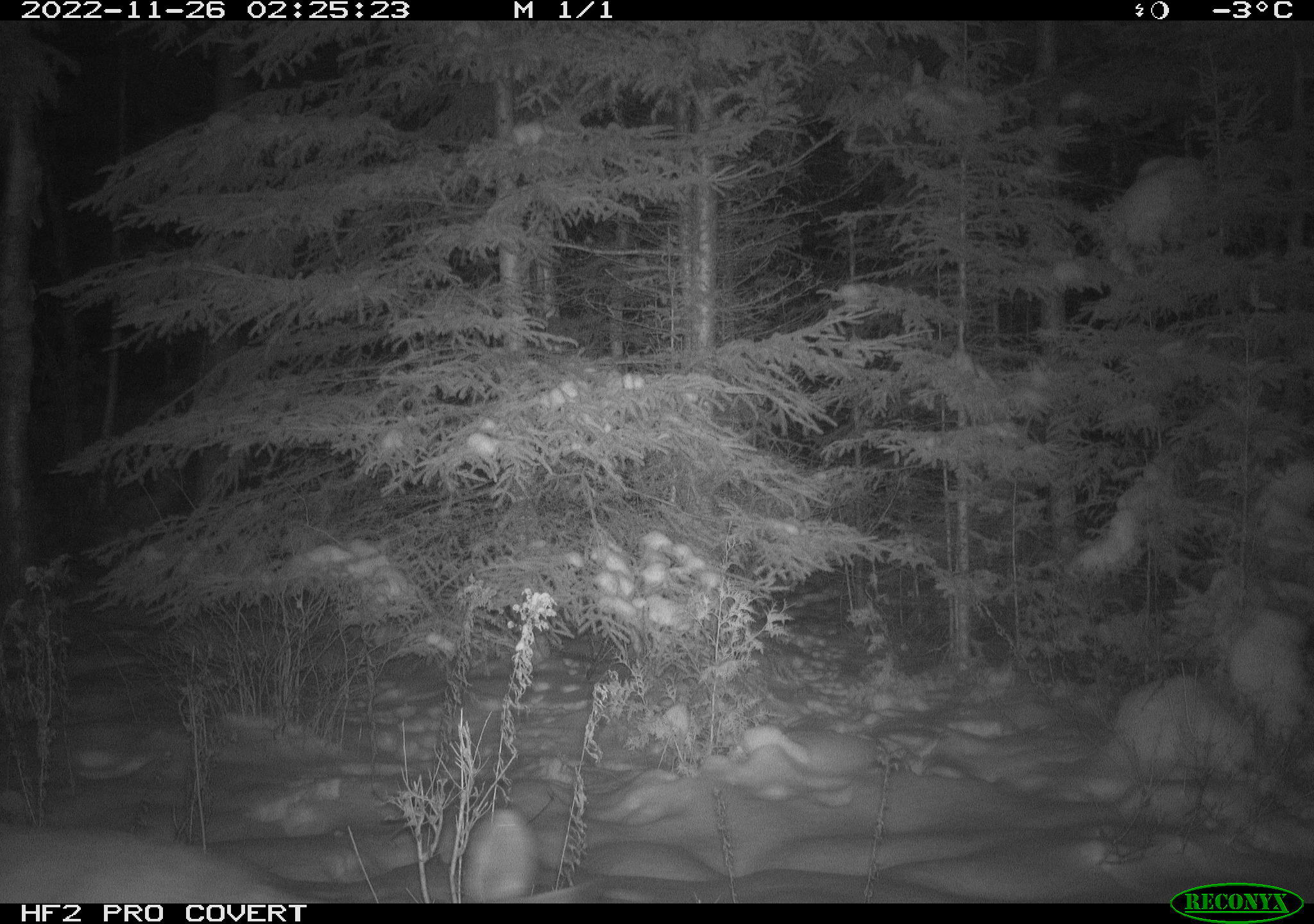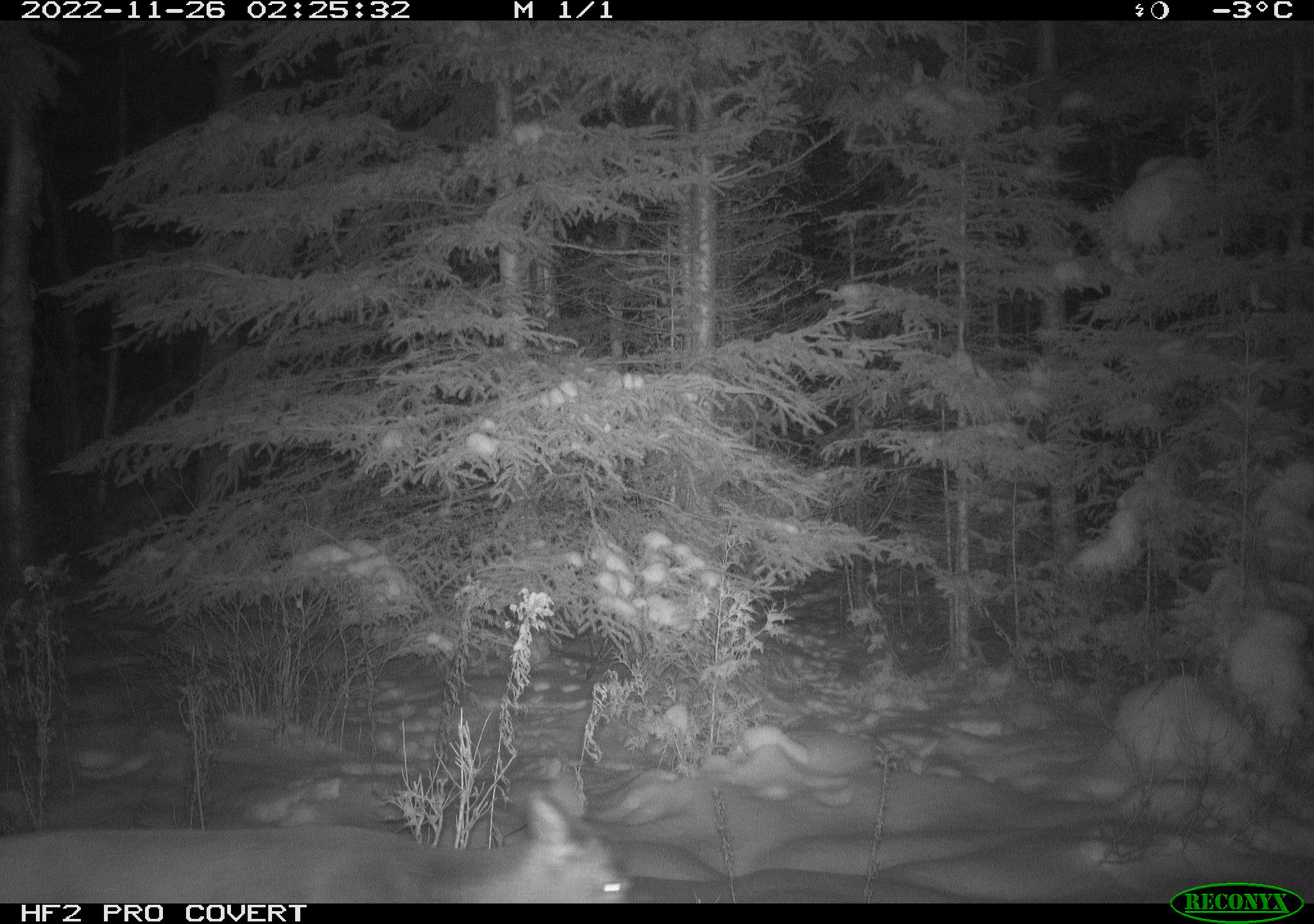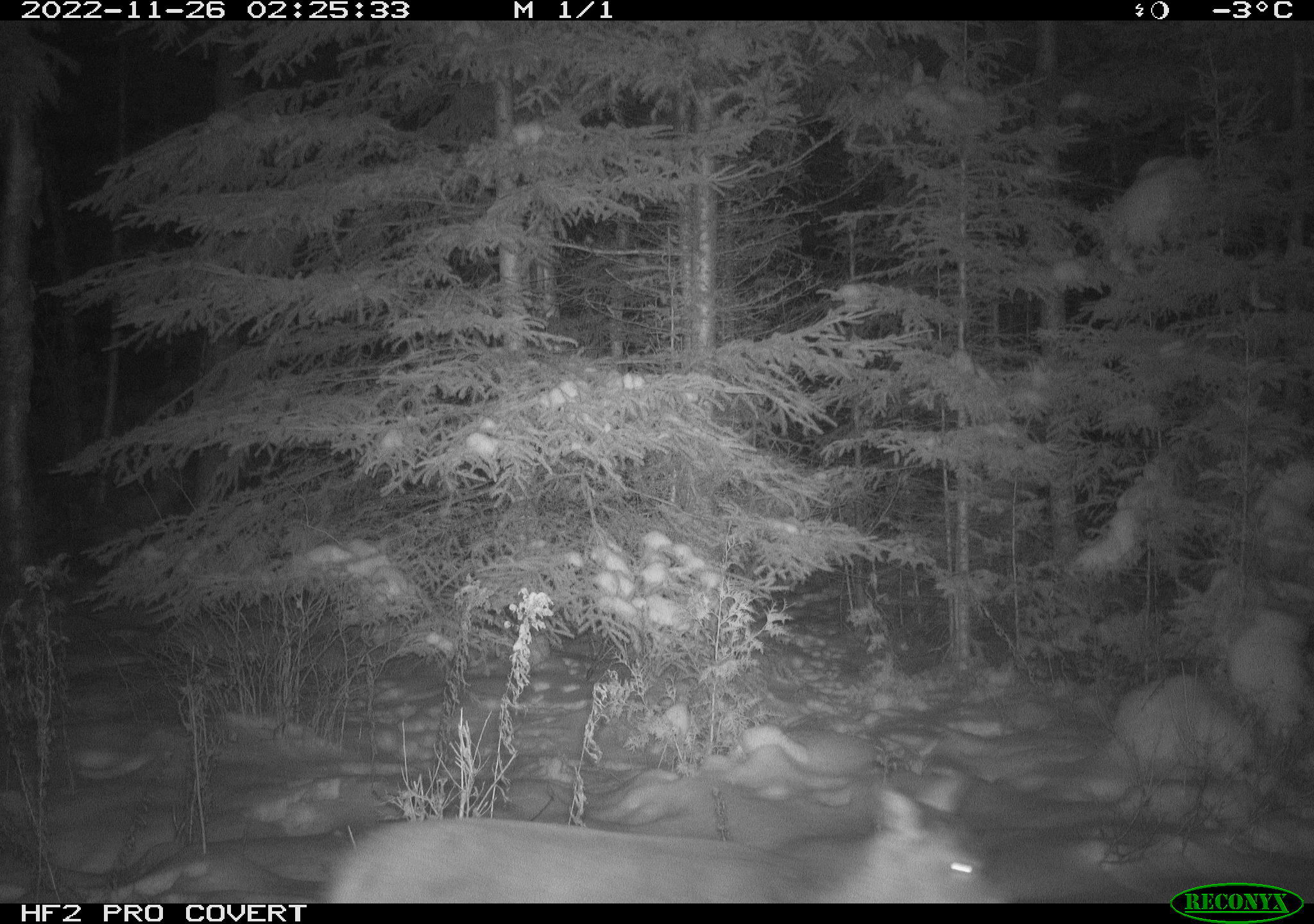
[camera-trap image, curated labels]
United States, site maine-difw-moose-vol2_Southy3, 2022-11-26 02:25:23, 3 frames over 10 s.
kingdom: Animalia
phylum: Chordata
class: Mammalia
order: Artiodactyla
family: Cervidae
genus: Odocoileus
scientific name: Odocoileus virginianus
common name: white-tailed deer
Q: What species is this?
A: White-tailed deer (Odocoileus virginianus).